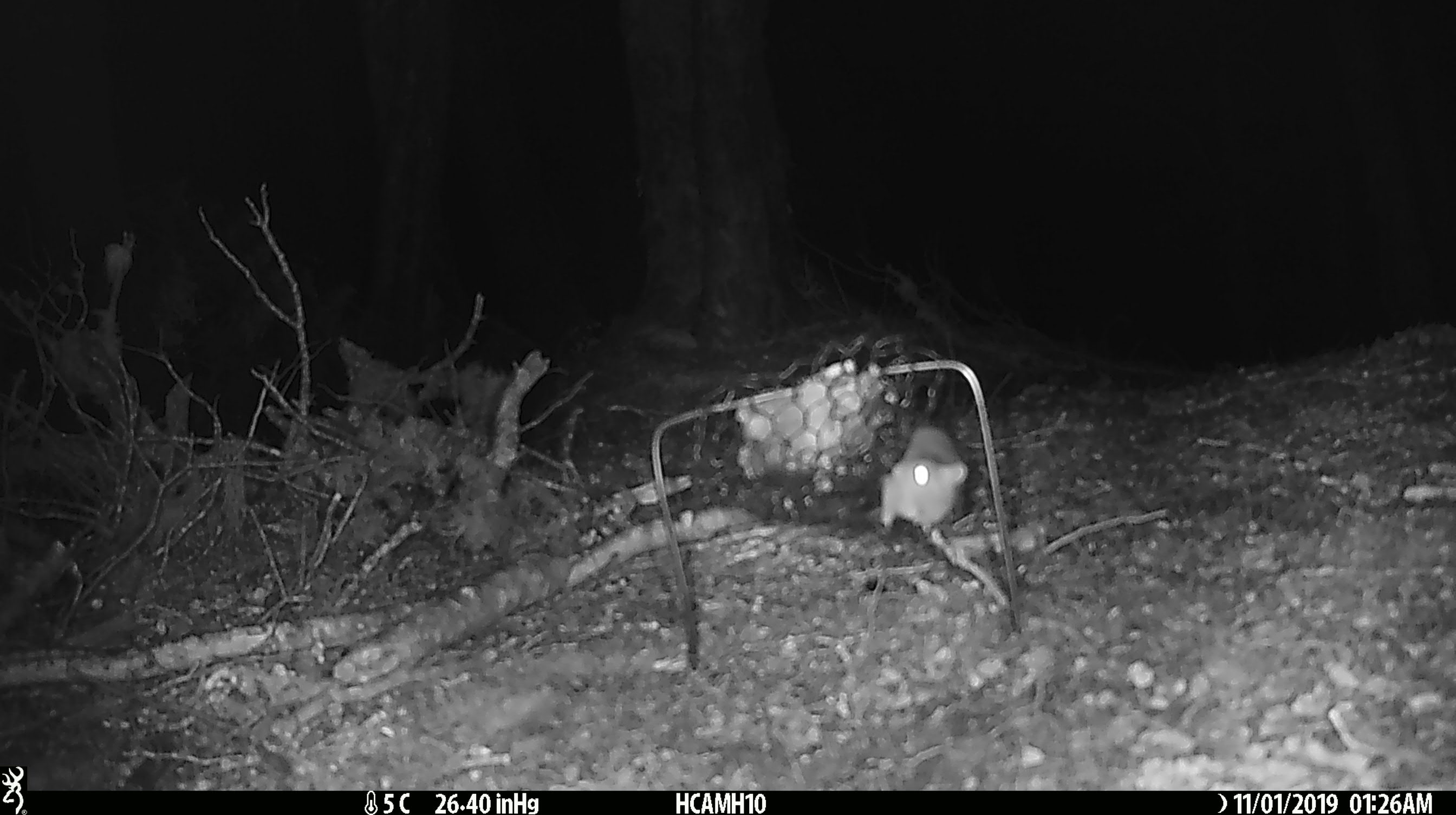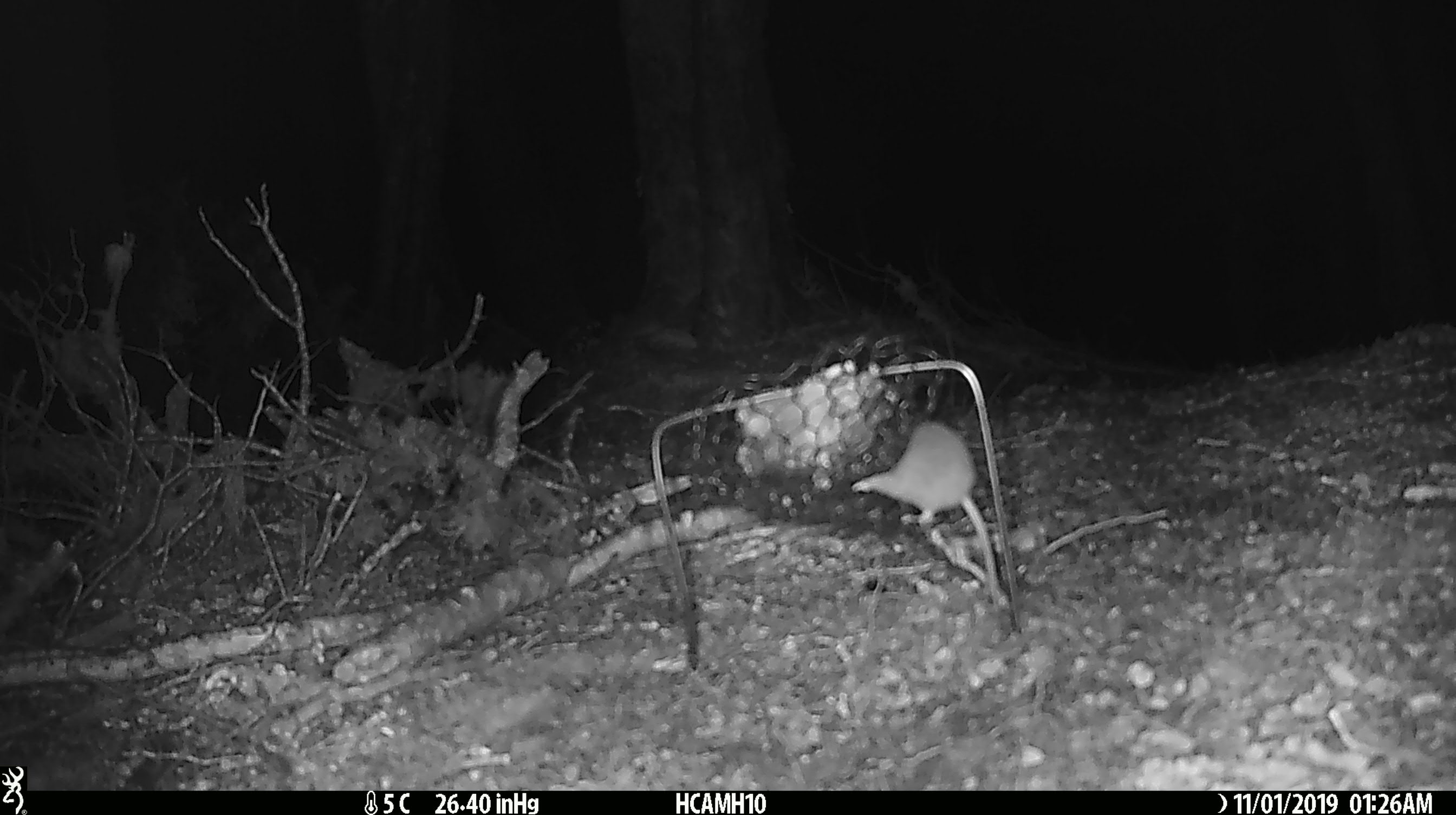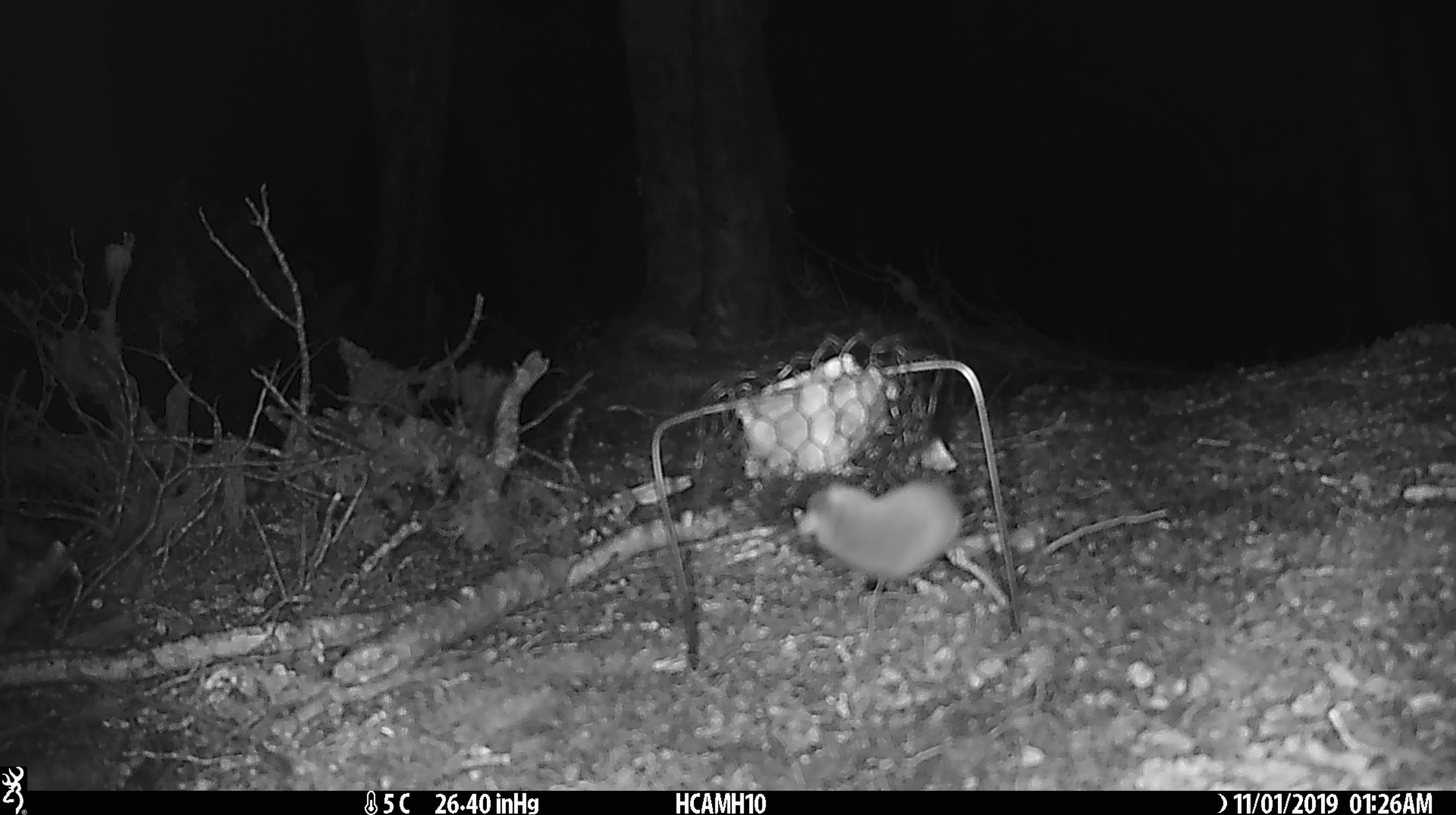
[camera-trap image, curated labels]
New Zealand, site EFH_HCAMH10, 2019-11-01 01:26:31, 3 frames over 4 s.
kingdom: Animalia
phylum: Chordata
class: Mammalia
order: Rodentia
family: Muridae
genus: Mus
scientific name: Mus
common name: mouse